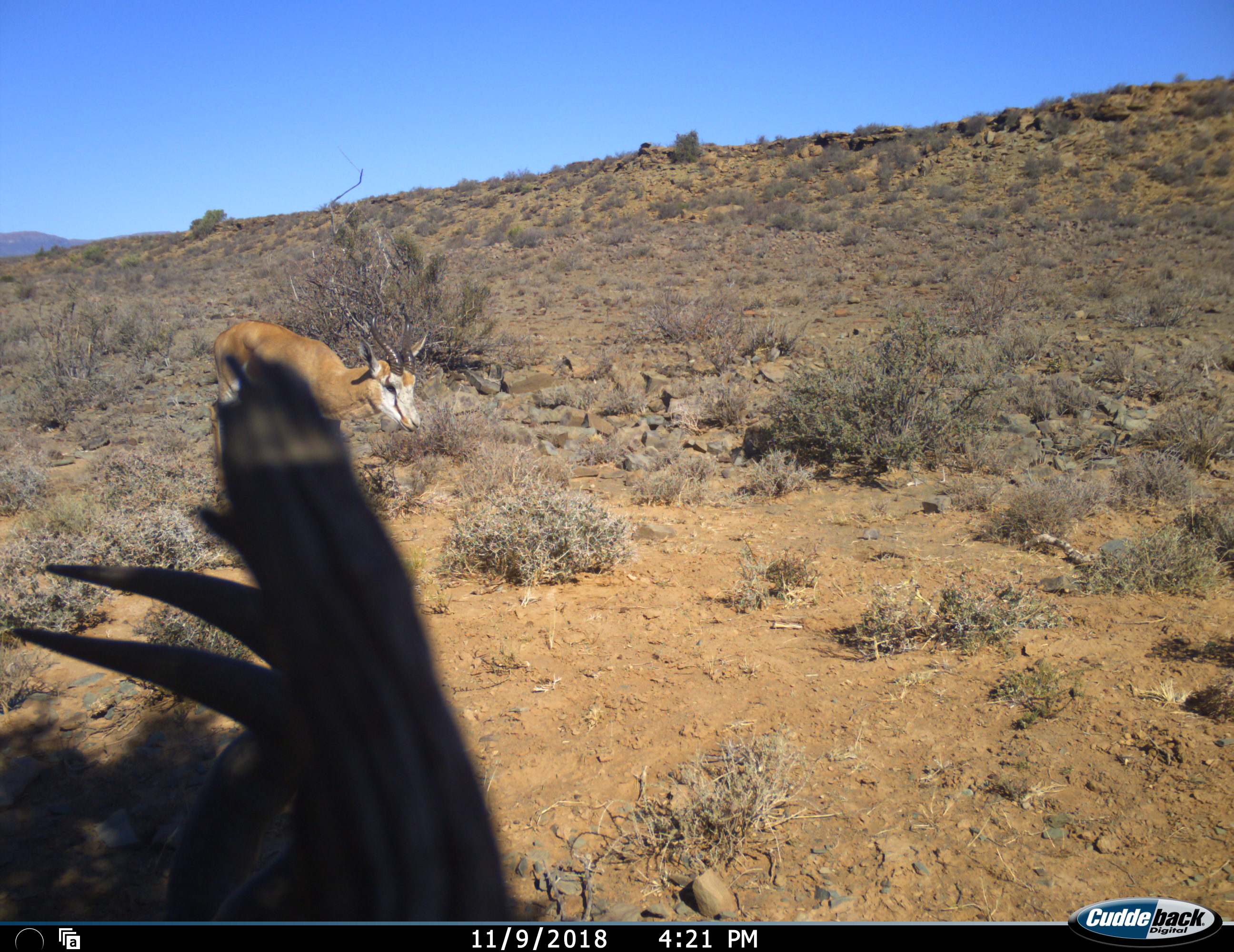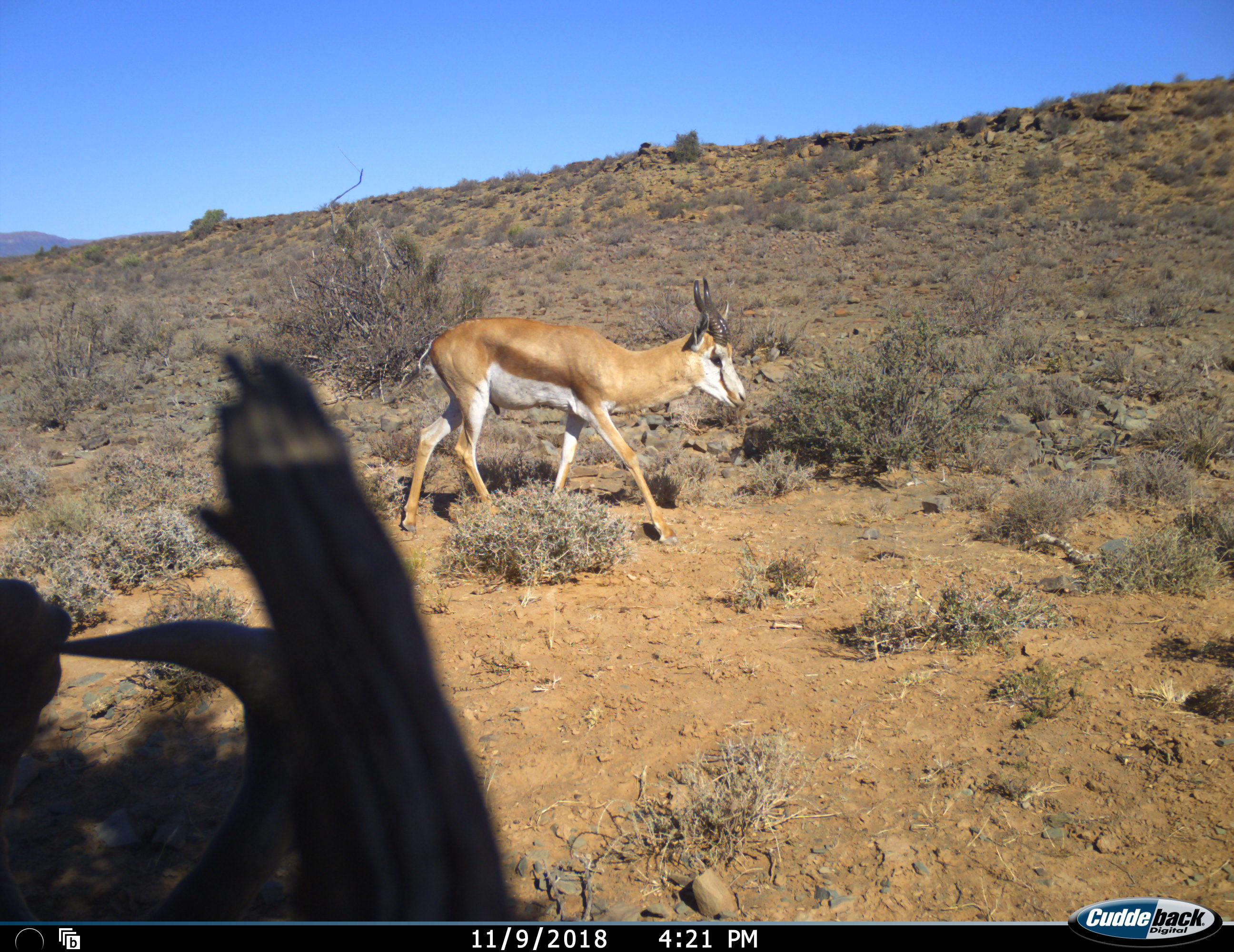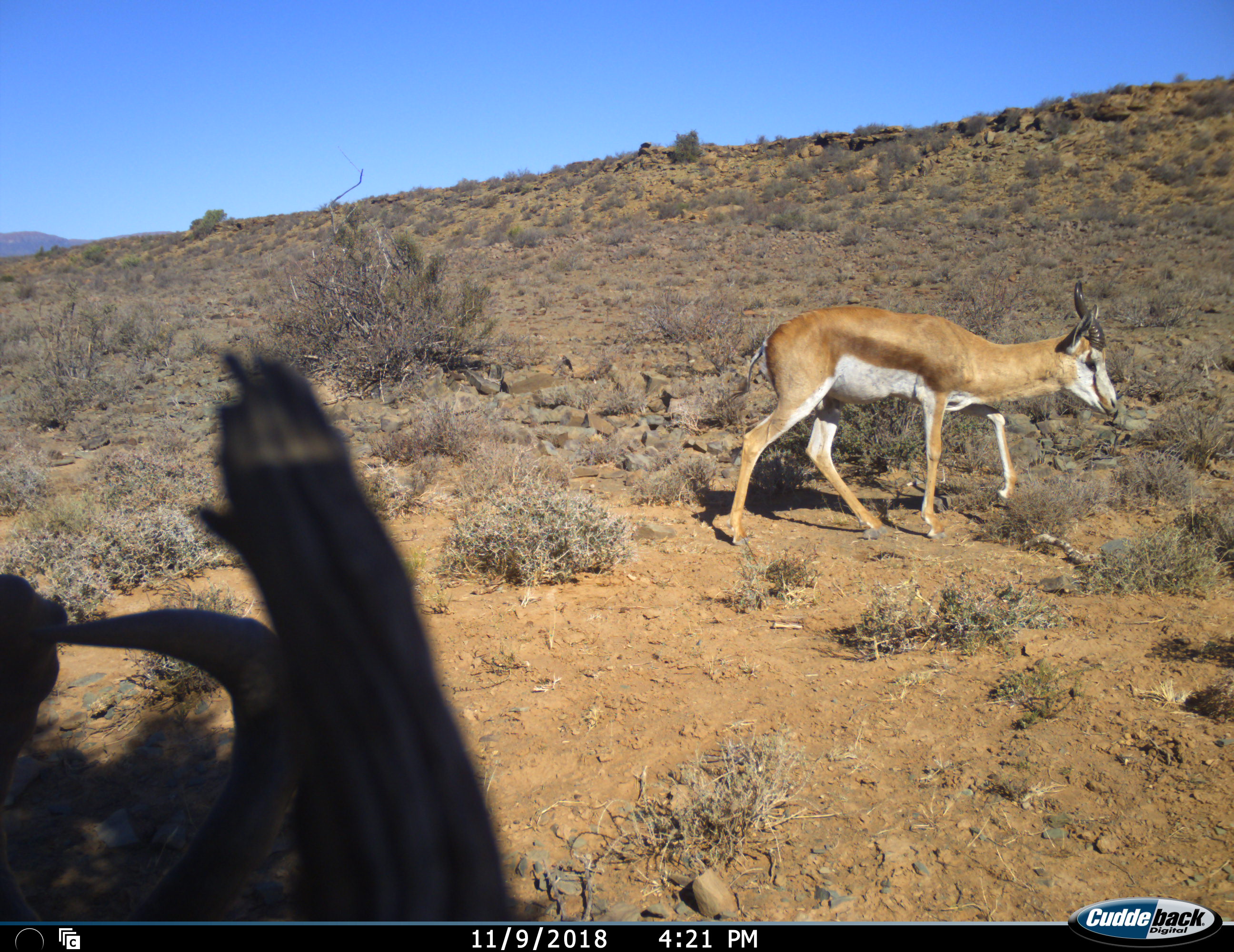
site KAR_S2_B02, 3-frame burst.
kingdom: Animalia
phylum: Chordata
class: Mammalia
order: Artiodactyla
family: Bovidae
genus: Antidorcas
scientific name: Antidorcas marsupialis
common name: springbok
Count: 1.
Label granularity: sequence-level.